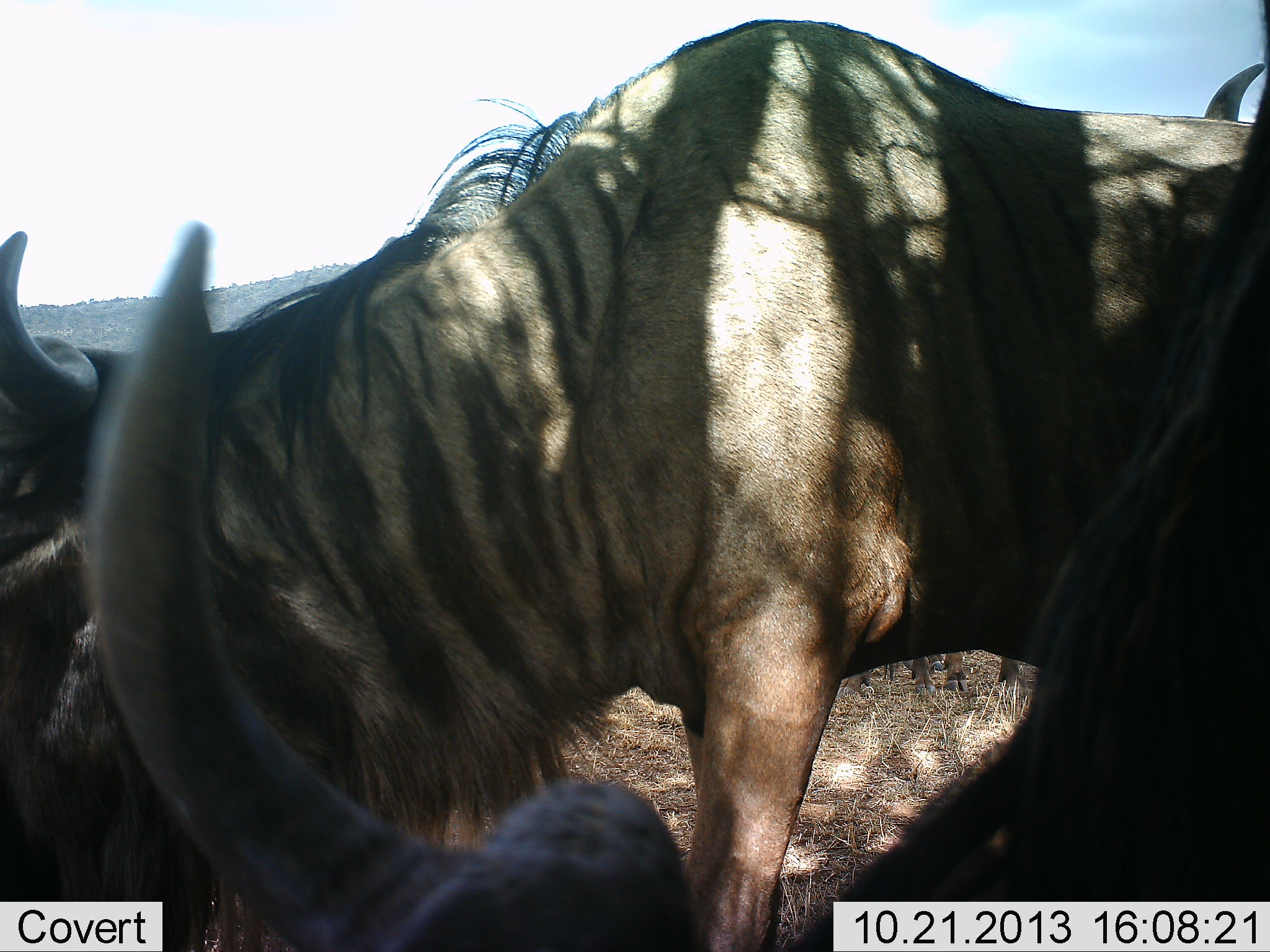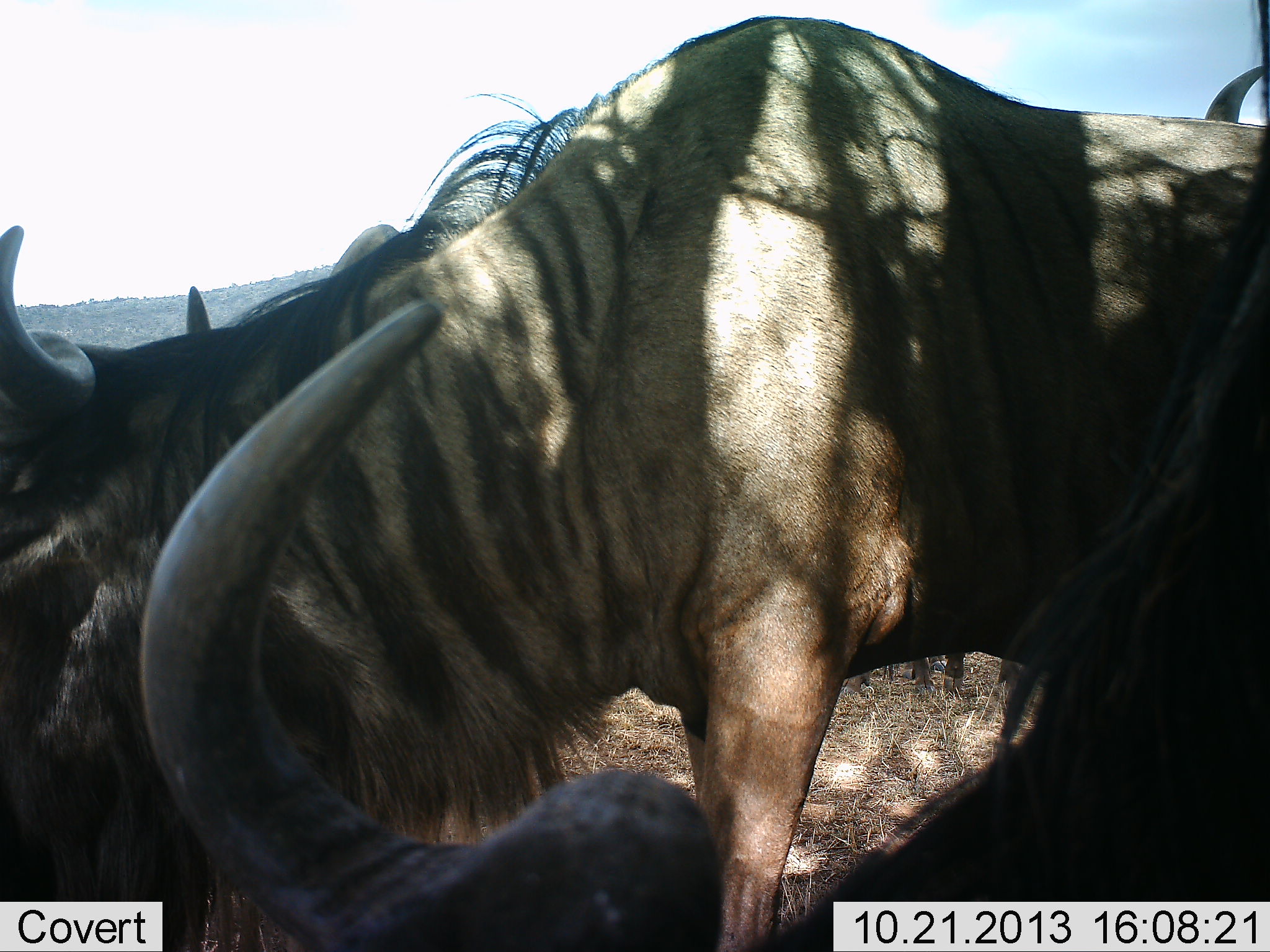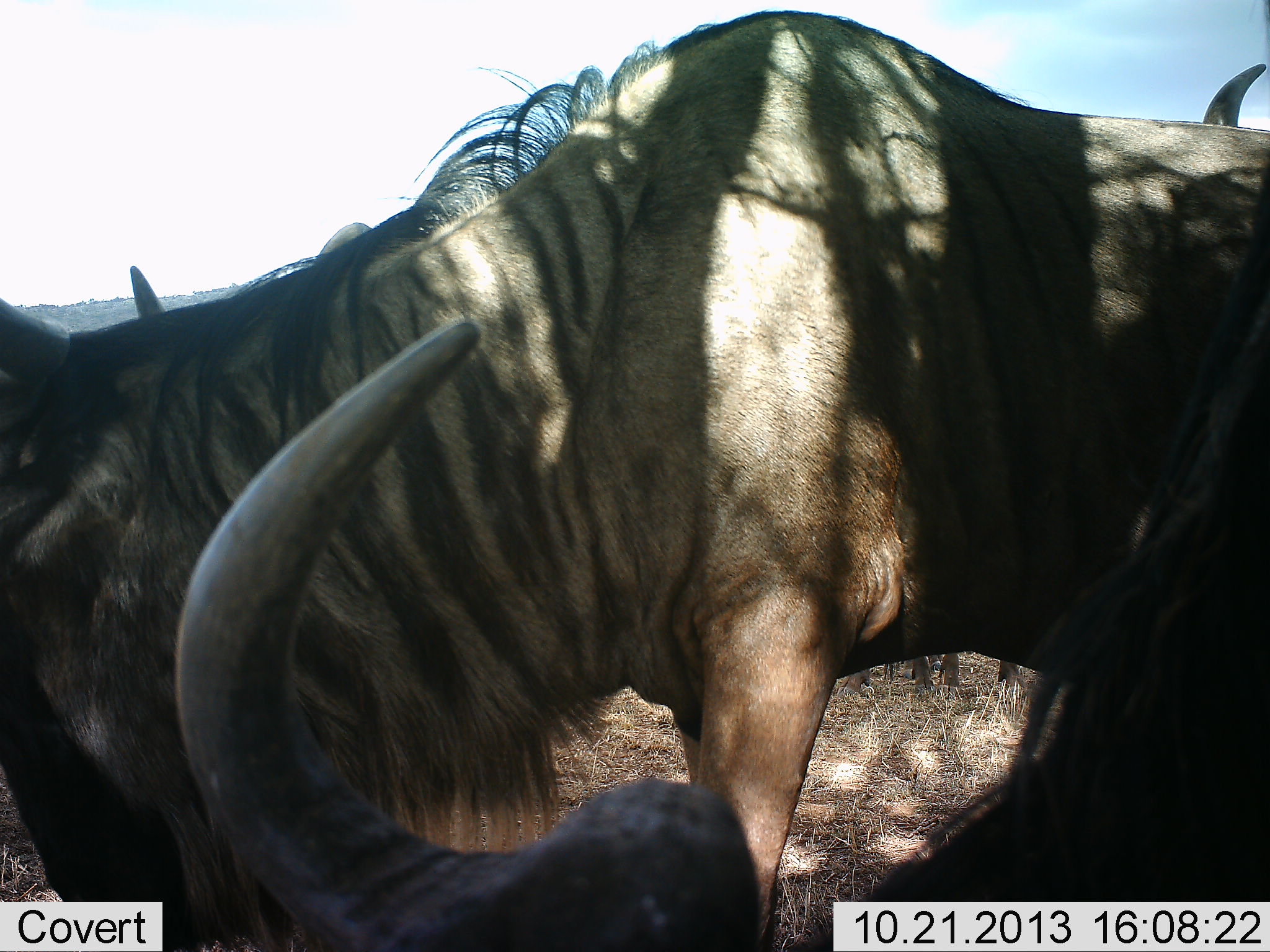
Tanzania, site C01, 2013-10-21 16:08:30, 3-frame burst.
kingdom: Animalia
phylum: Chordata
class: Mammalia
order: Artiodactyla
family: Bovidae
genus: Connochaetes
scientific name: Connochaetes taurinus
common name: blue wildebeest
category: wildebeest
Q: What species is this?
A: Wildebeest (blue wildebeest) (Connochaetes taurinus).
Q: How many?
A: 3.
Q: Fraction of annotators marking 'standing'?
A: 80%.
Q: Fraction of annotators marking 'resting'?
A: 40%.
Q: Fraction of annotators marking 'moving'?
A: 0%.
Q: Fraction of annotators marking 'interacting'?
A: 0%.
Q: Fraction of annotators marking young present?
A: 0%.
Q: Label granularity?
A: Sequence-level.